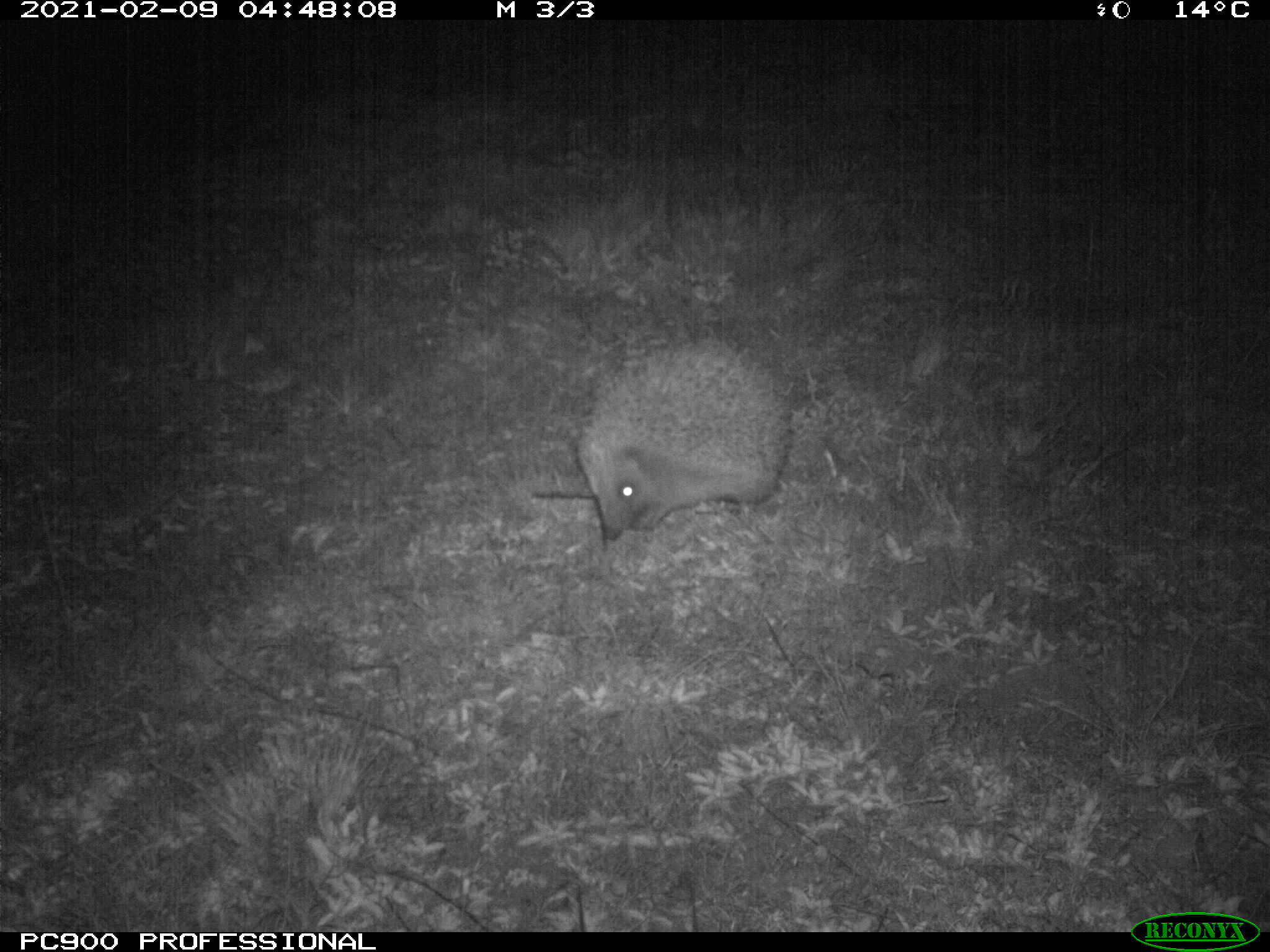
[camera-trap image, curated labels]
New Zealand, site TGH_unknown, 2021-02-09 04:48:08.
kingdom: Animalia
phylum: Chordata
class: Mammalia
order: Eulipotyphla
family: Erinaceidae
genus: Erinaceus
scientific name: Erinaceus europaeus europaeus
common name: european hedgehog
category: hedgehog